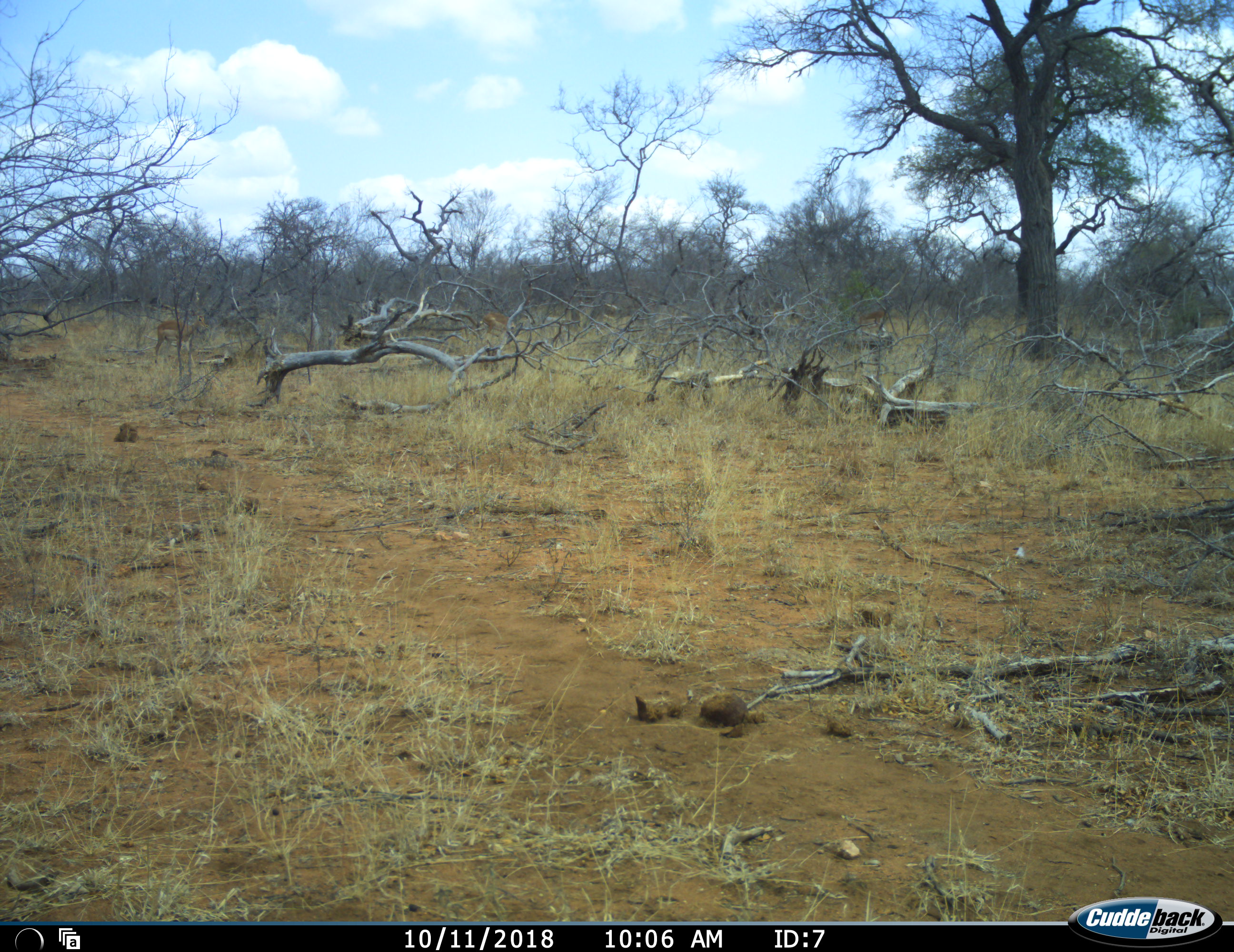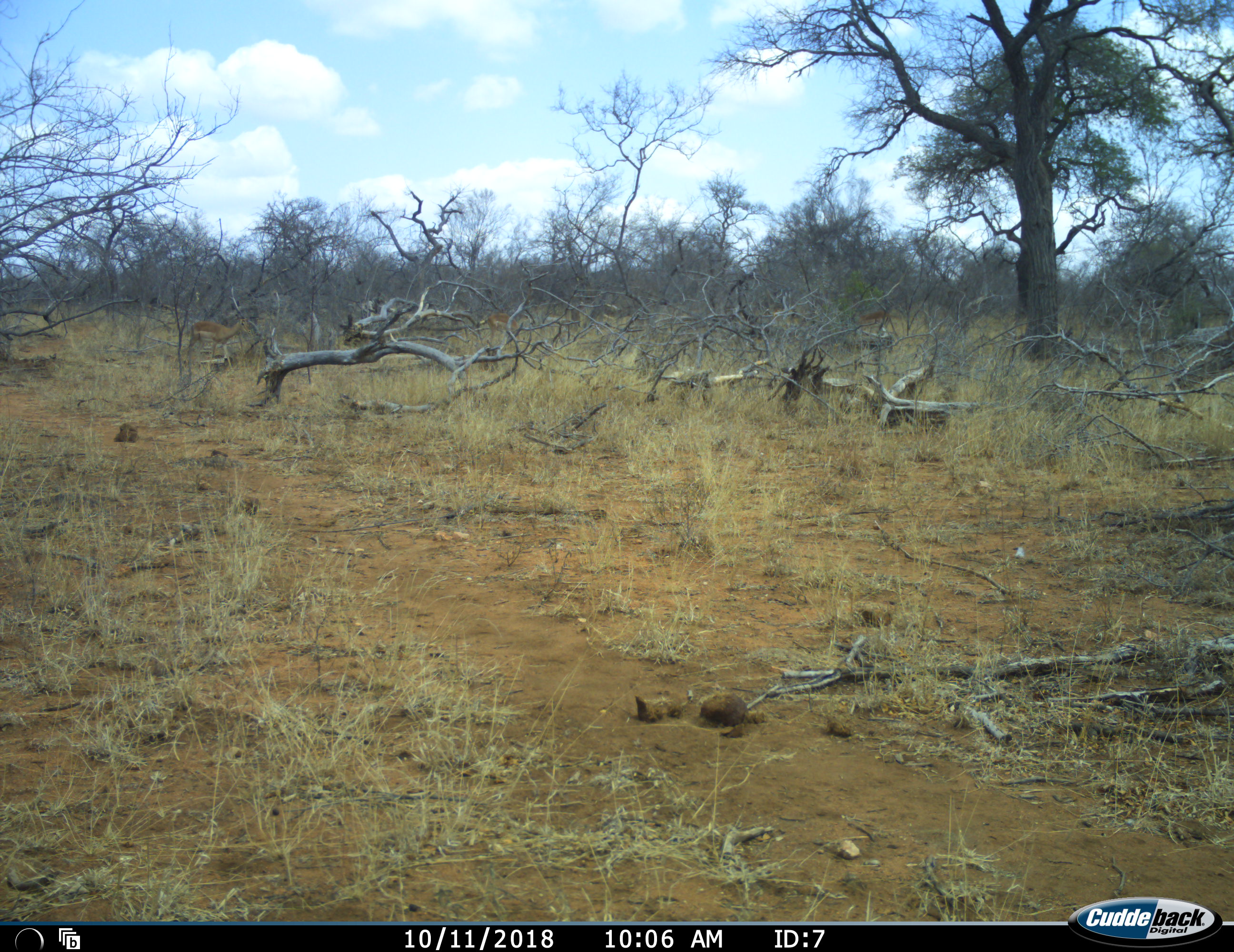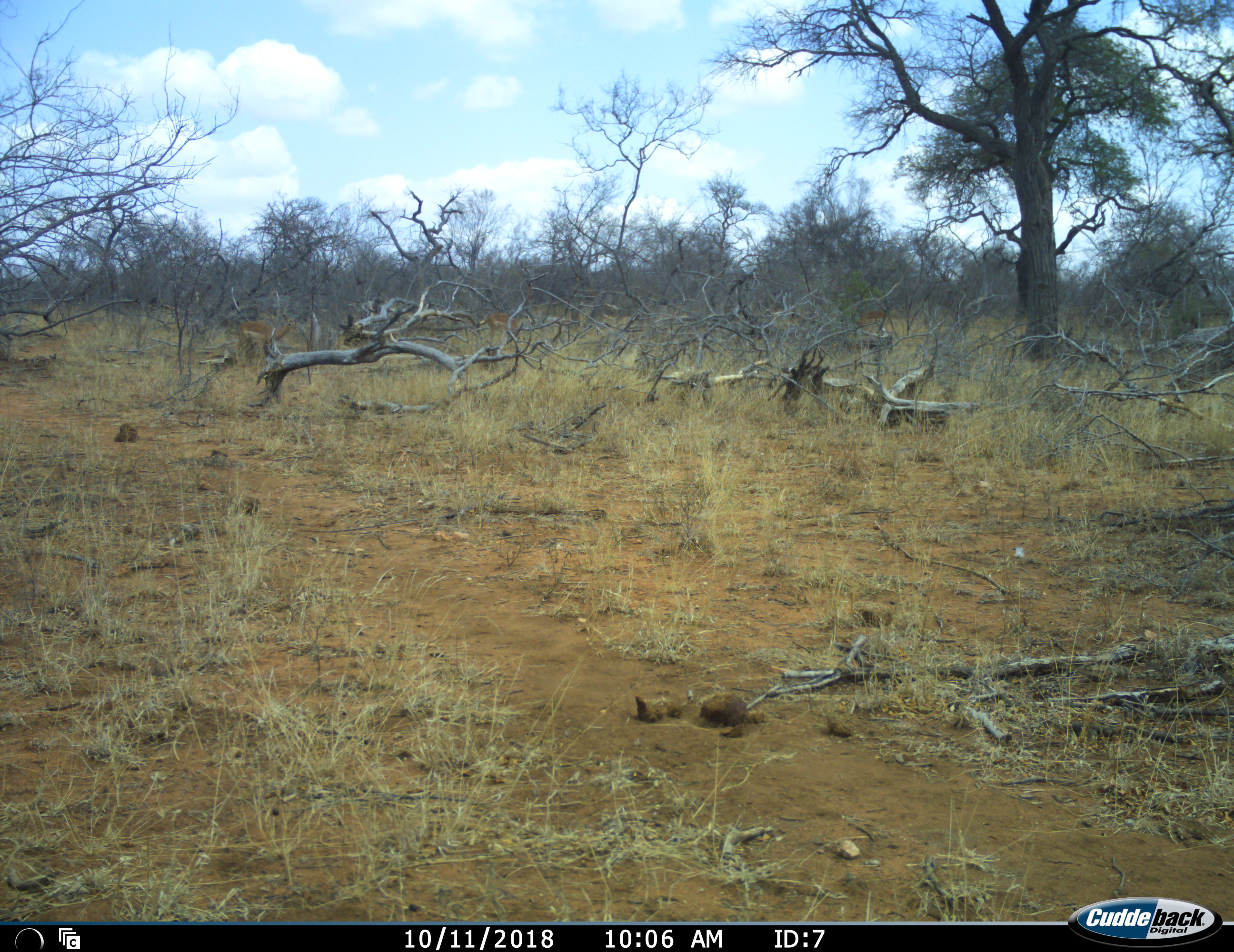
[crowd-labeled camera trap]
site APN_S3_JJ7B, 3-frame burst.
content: unidentified animal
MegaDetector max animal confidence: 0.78